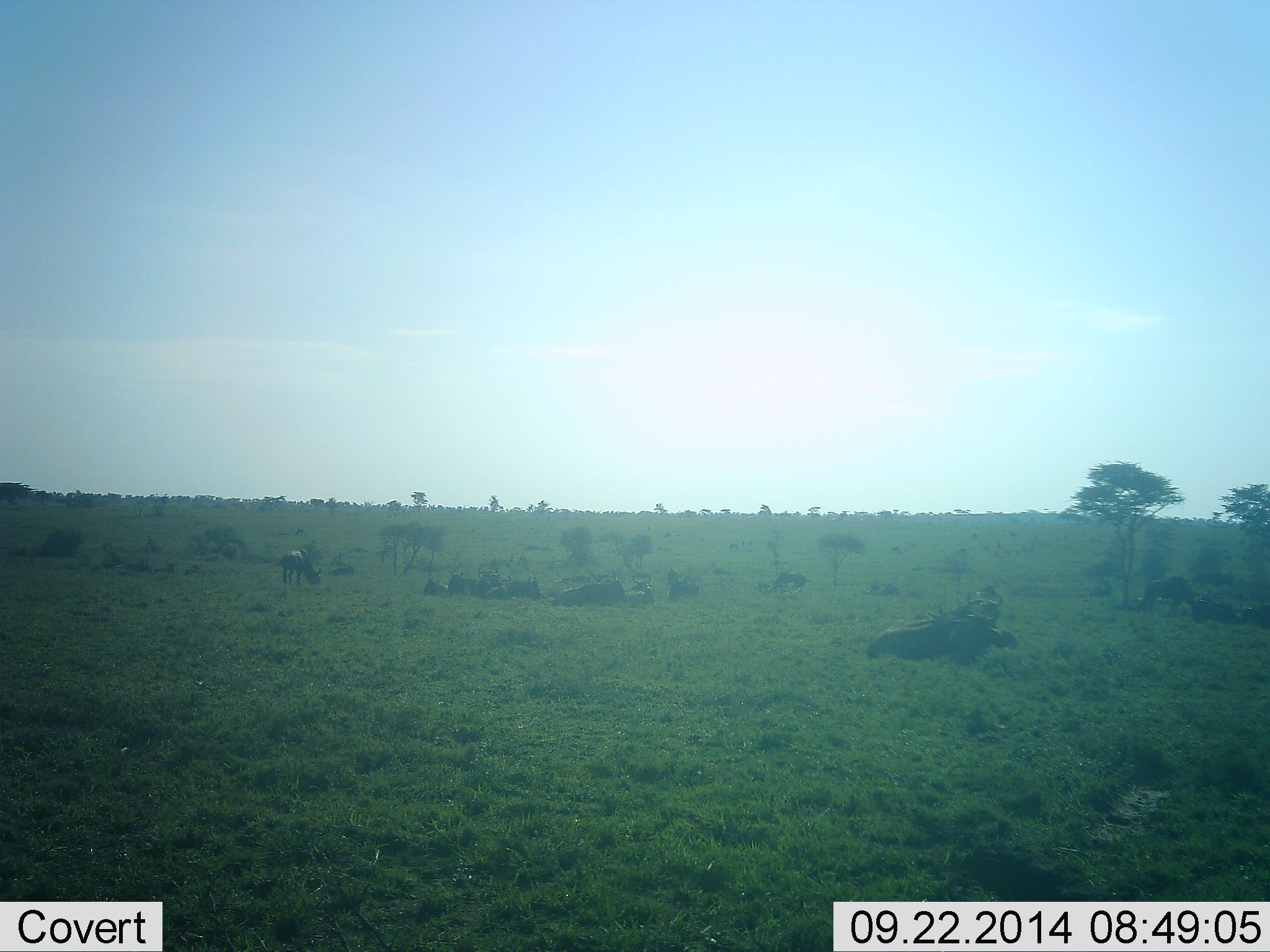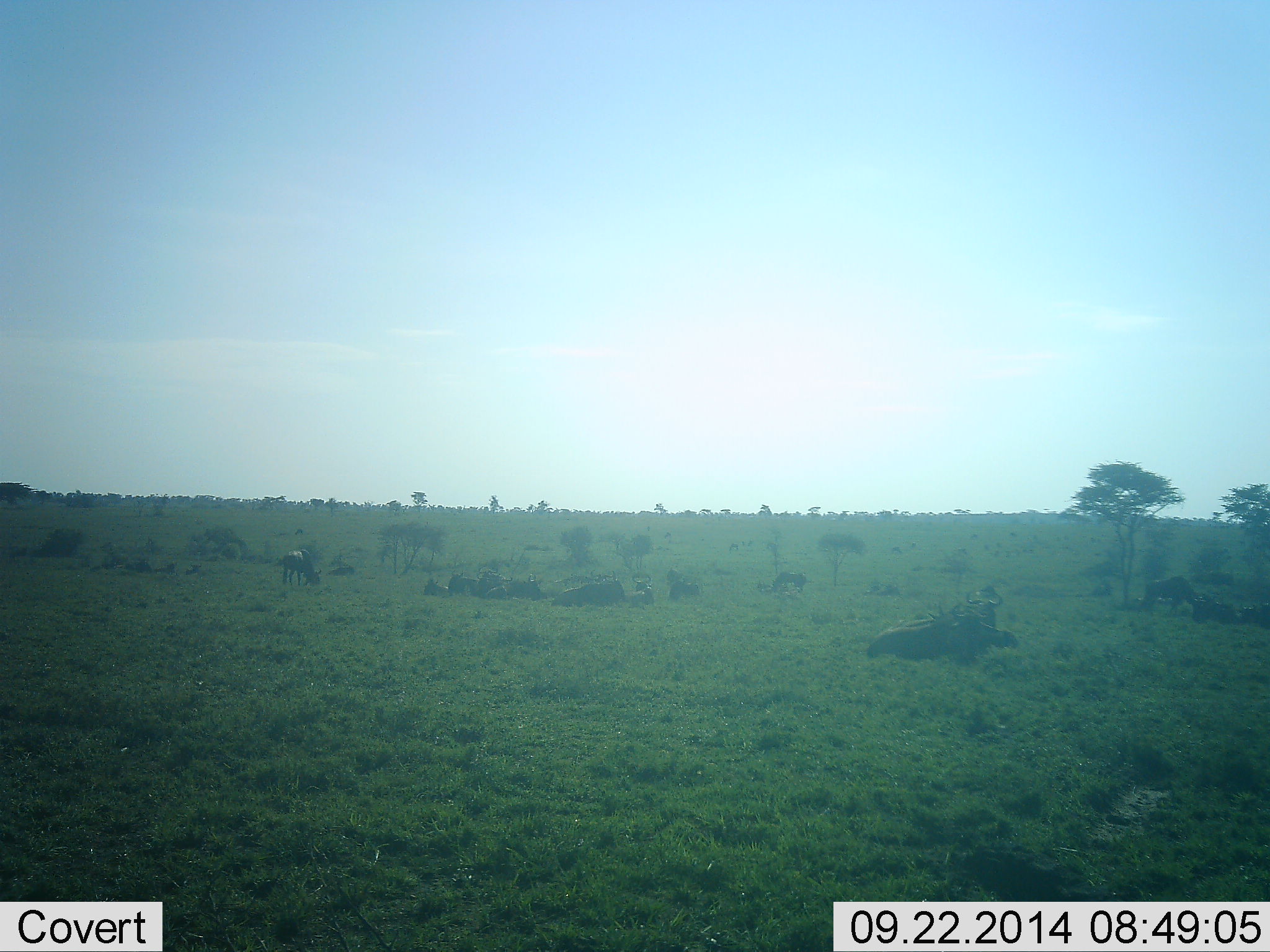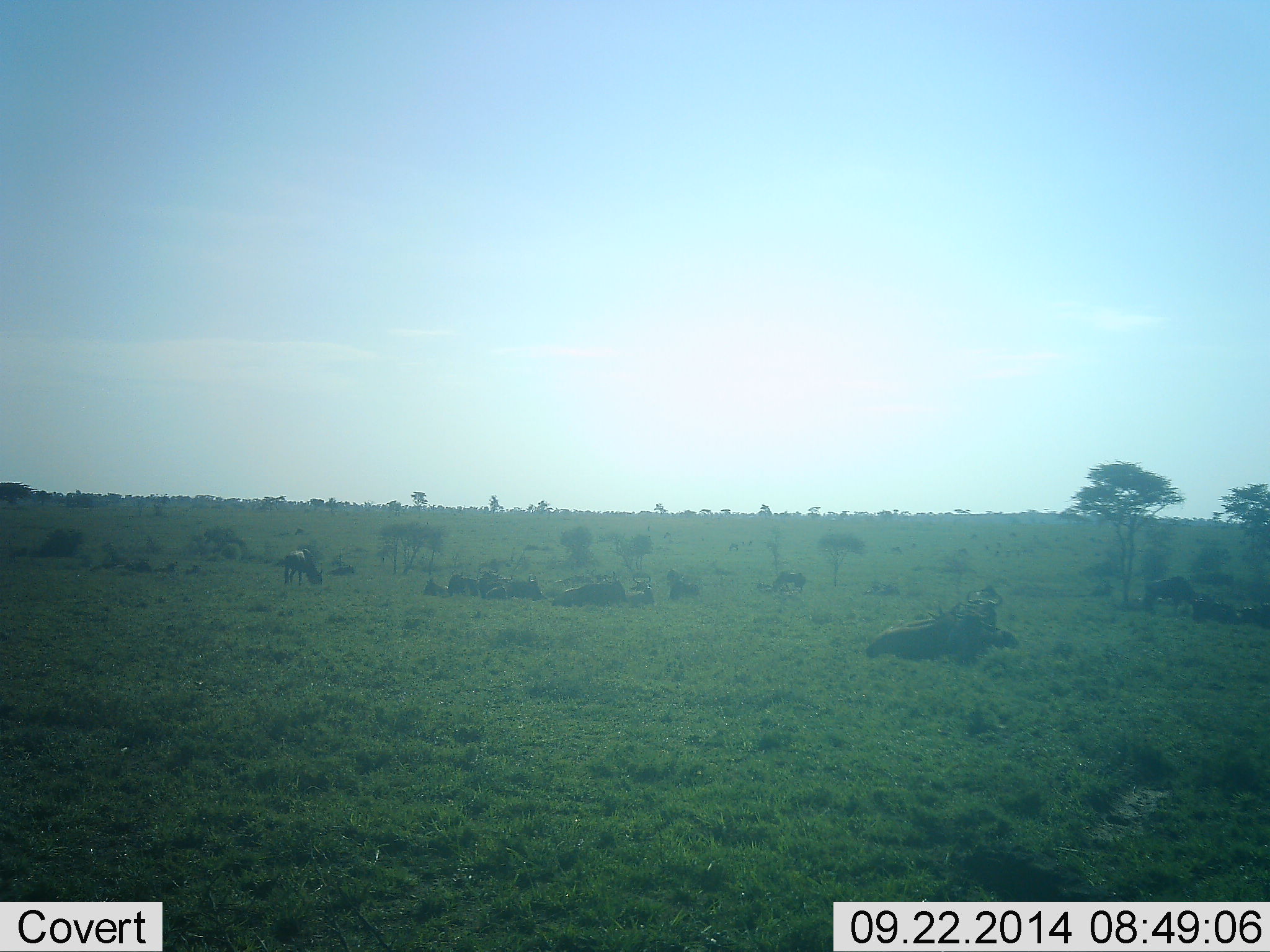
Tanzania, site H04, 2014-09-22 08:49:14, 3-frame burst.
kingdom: Animalia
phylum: Chordata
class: Mammalia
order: Artiodactyla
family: Bovidae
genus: Connochaetes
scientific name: Connochaetes taurinus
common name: blue wildebeest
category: wildebeest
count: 11-50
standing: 20%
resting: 80%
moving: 0%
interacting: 0%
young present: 0%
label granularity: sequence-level